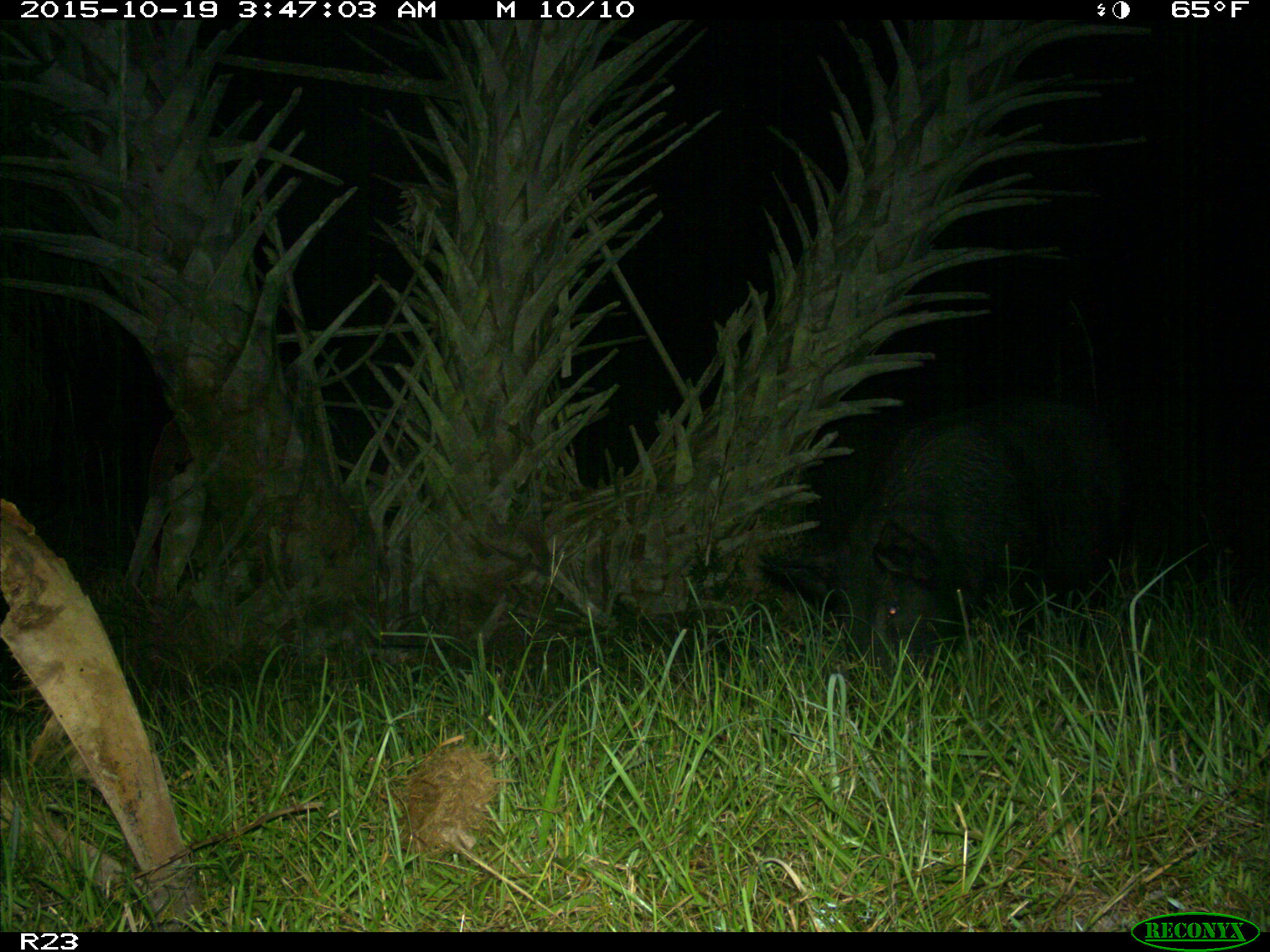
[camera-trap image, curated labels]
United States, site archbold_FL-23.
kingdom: Animalia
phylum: Chordata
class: Mammalia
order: Artiodactyla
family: Suidae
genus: Sus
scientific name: Sus scrofa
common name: wild boar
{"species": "Sus scrofa (wild boar)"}